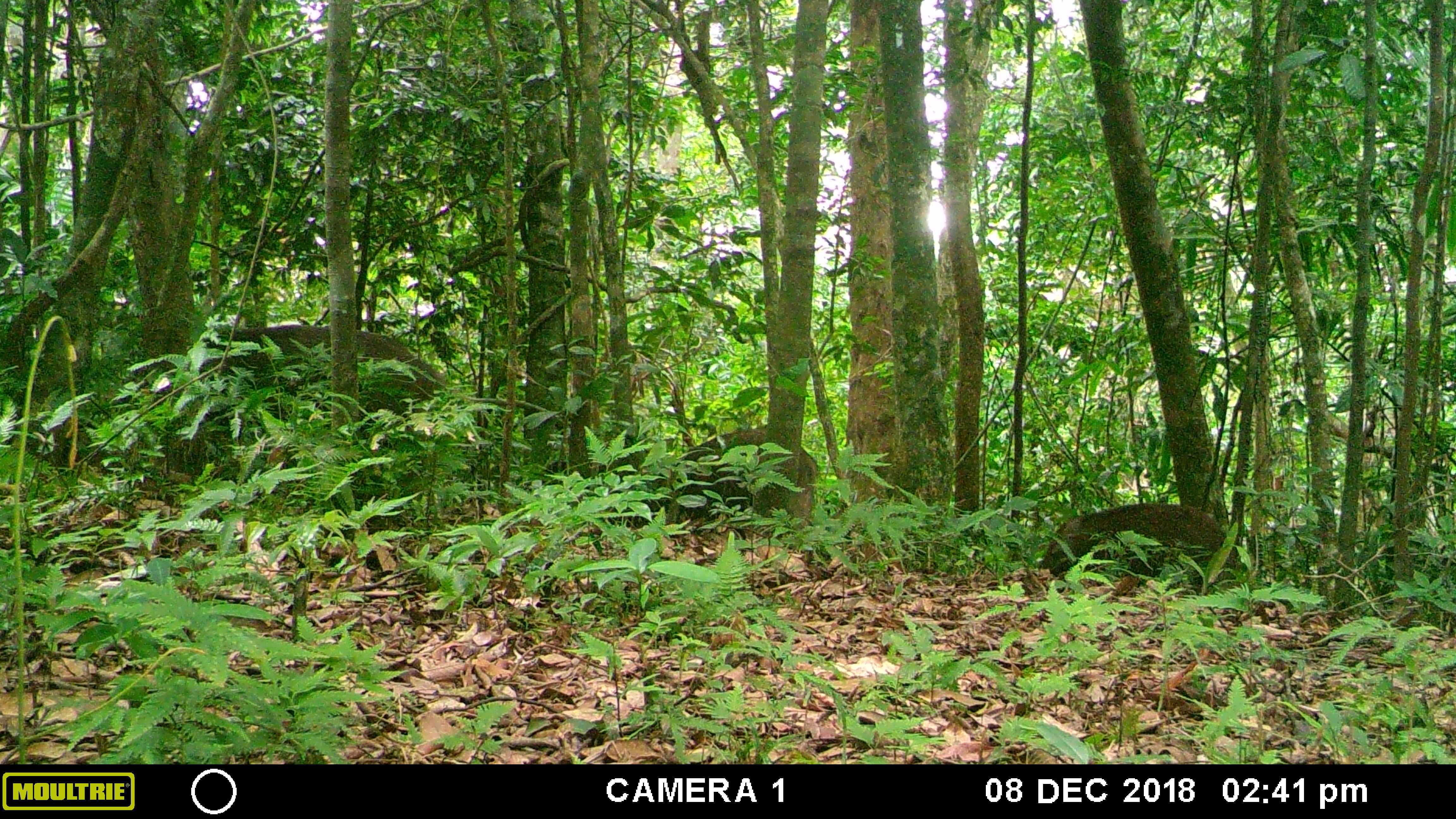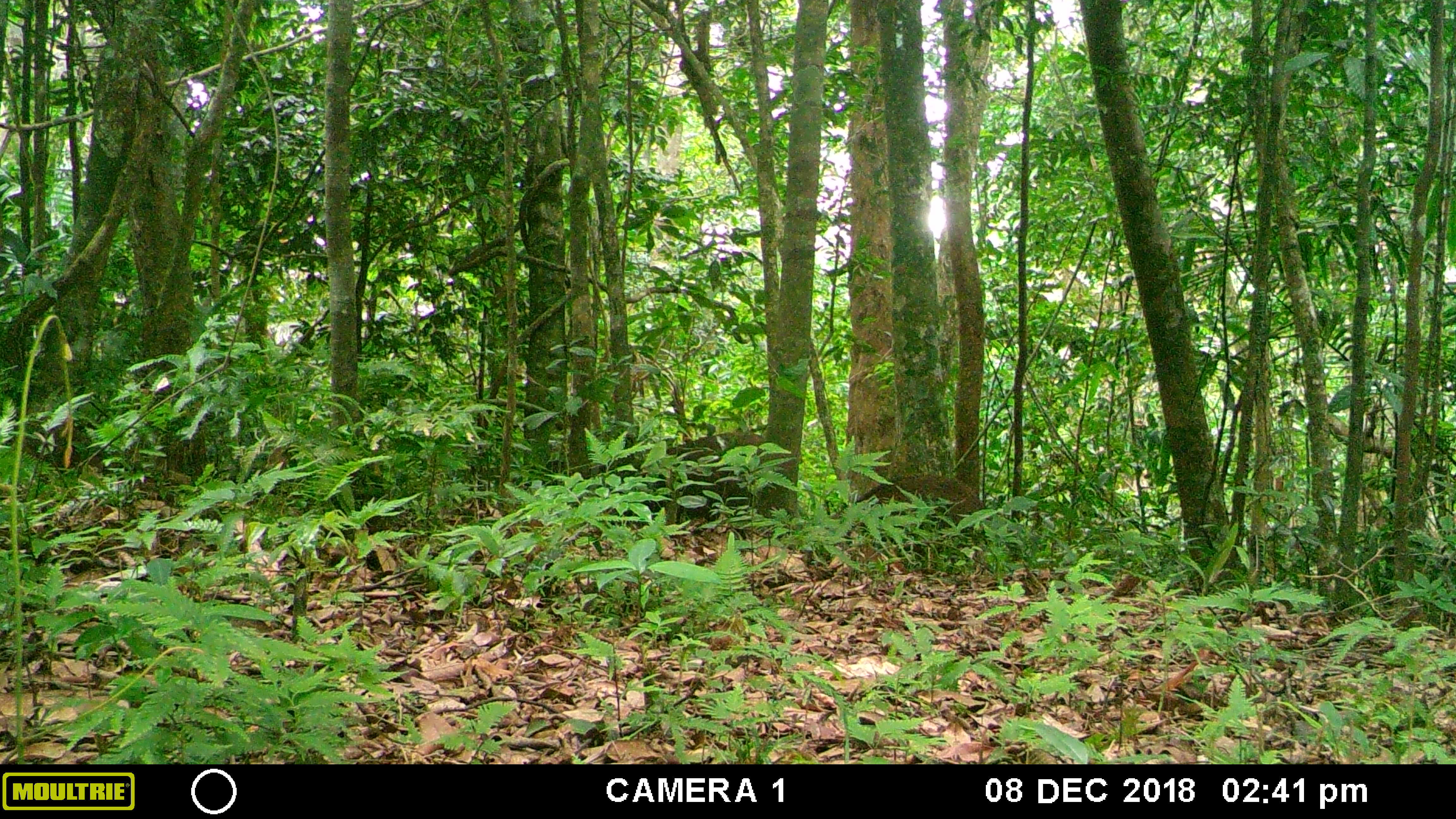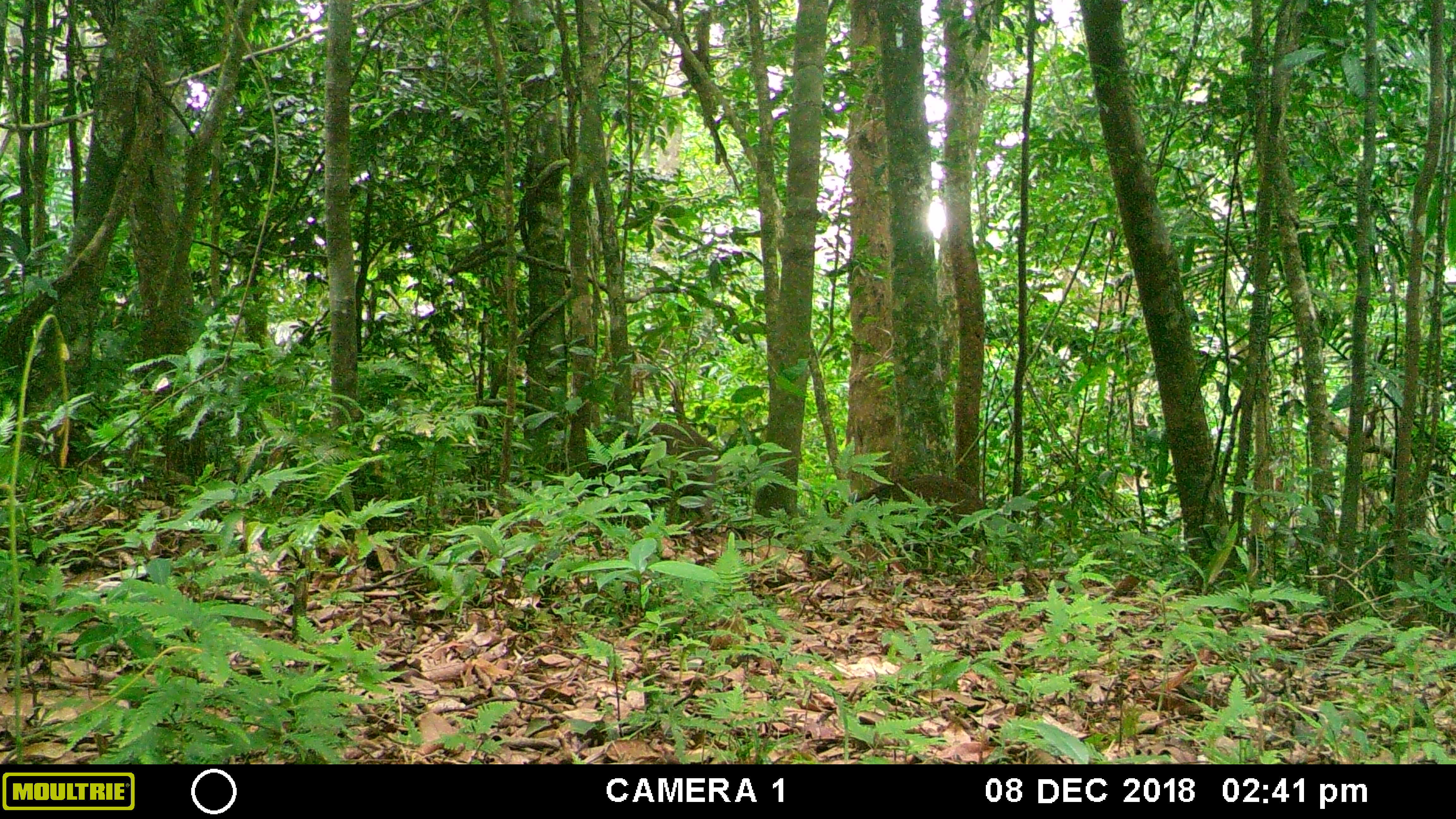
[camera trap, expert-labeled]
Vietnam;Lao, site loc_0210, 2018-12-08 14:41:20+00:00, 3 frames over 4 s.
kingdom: Animalia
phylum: Chordata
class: Mammalia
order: Artiodactyla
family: Suidae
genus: Sus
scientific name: Sus scrofa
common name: eurasian wild pig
Eurasian wild pig (Sus scrofa). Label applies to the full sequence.